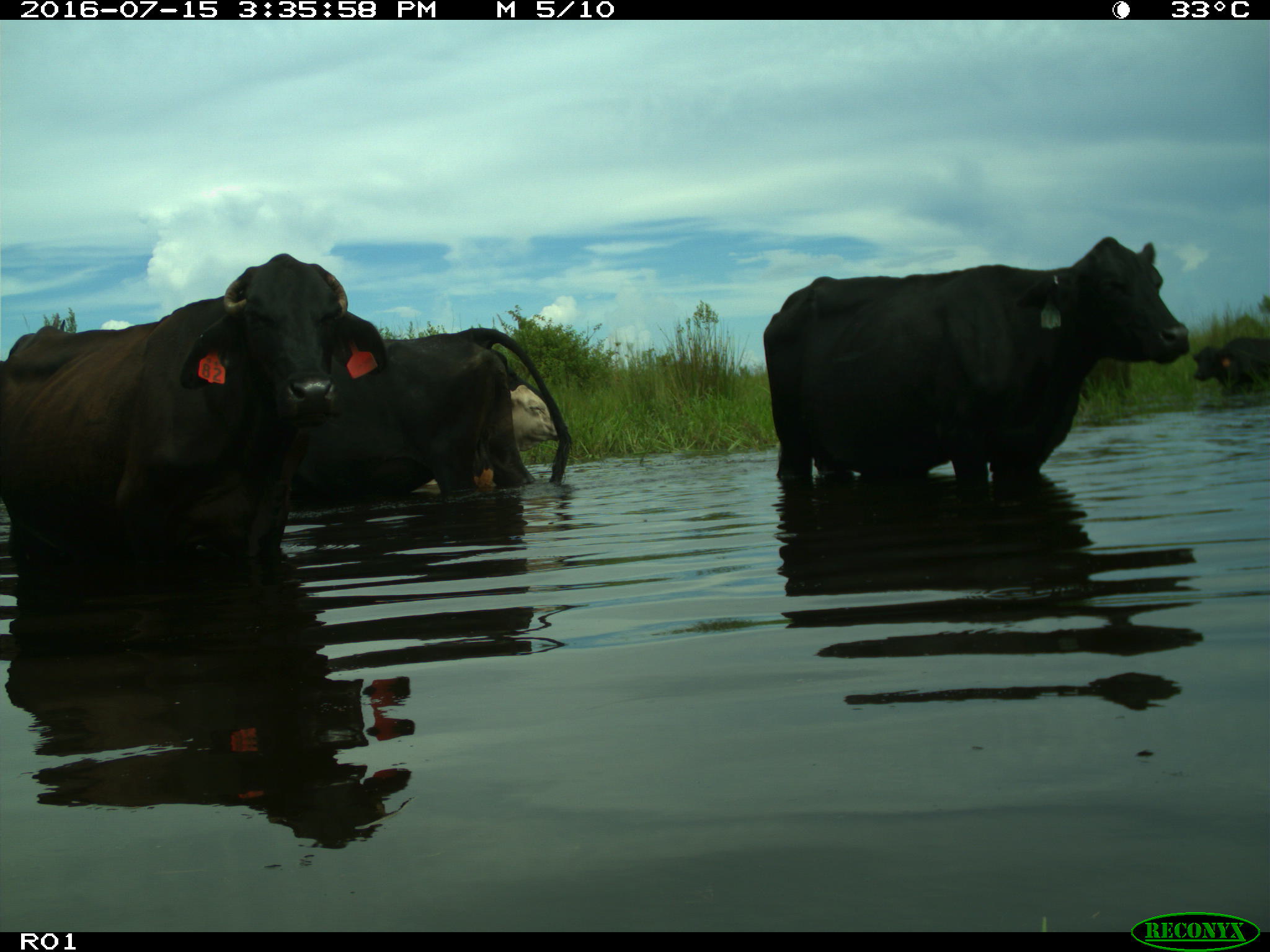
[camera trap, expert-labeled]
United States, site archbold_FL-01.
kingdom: Animalia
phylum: Chordata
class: Mammalia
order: Artiodactyla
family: Bovidae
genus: Bos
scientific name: Bos taurus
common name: domestic cow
Bos taurus (domestic cow).